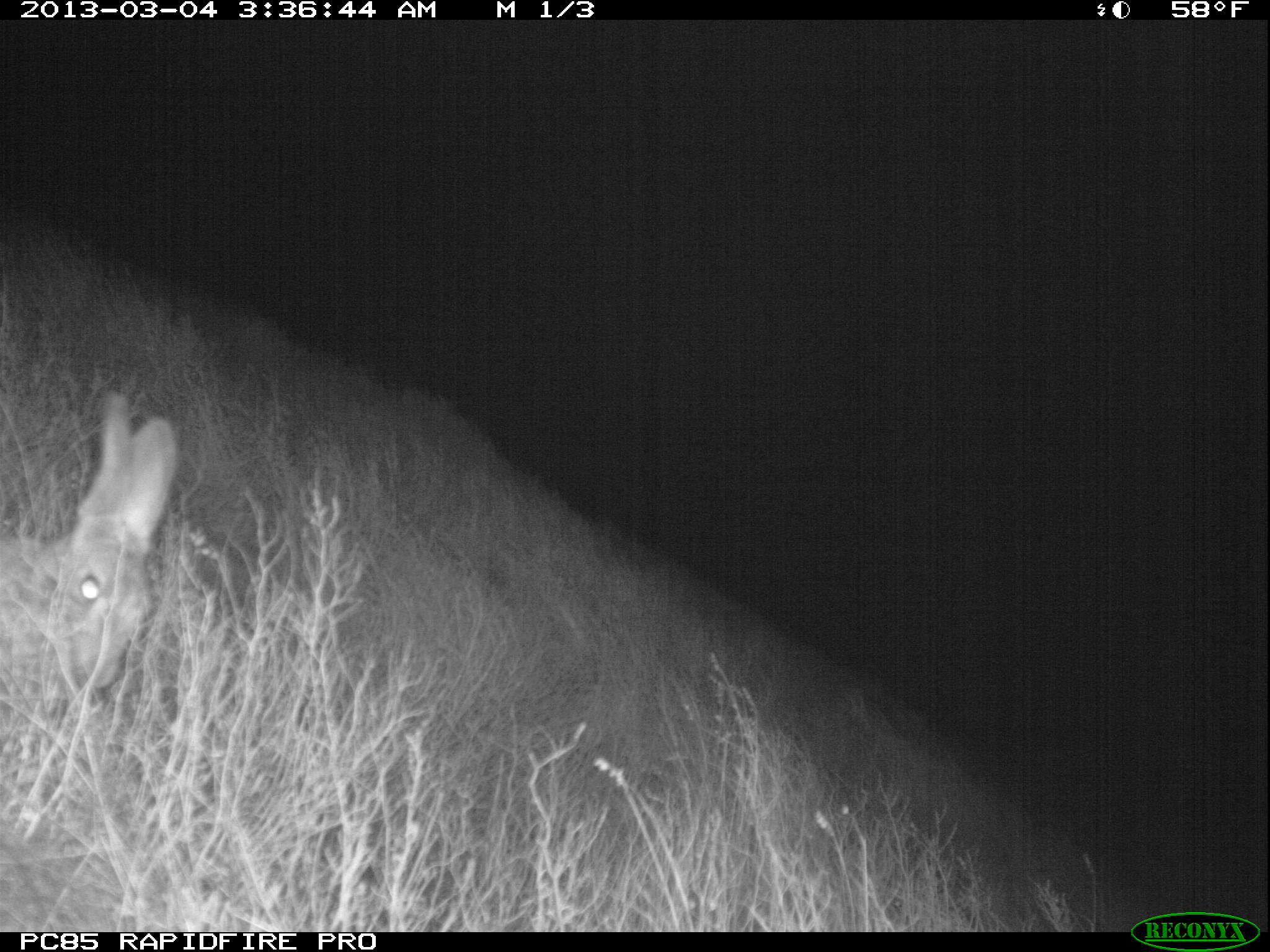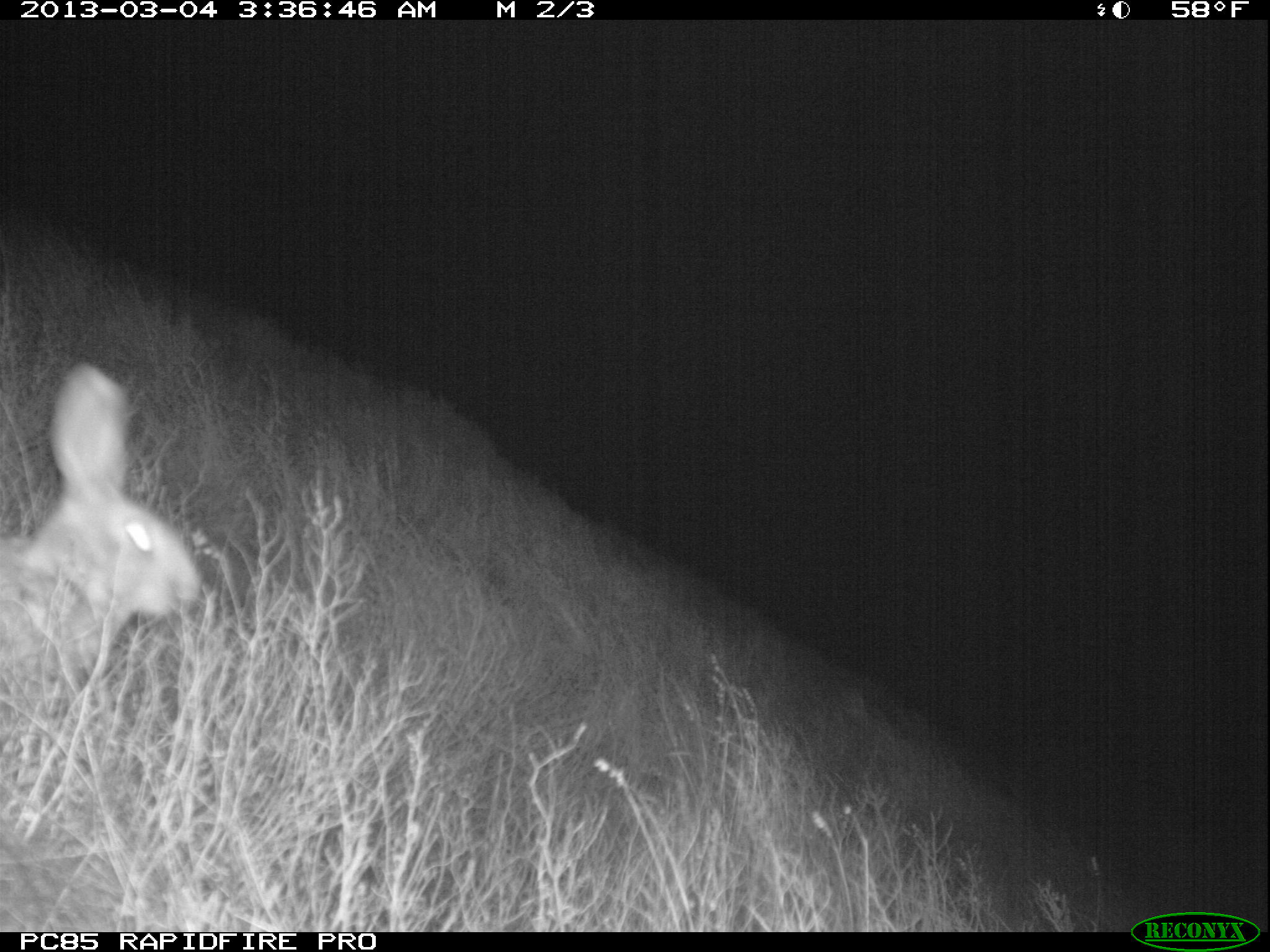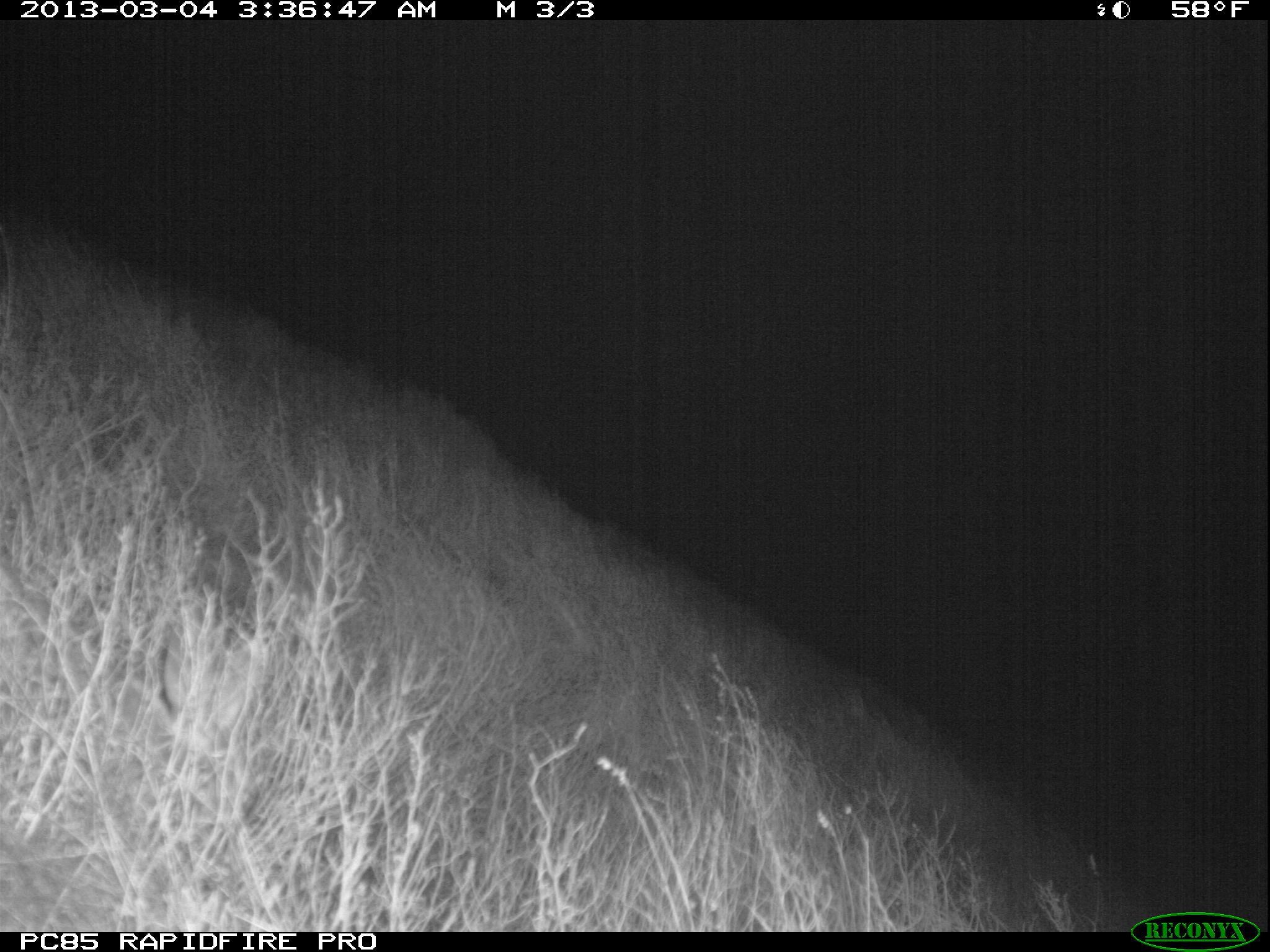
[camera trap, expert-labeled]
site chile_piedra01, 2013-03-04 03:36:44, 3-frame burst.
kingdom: Animalia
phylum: Chordata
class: Mammalia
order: Lagomorpha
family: Leporidae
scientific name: Leporidae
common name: rabbits and hares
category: rabbit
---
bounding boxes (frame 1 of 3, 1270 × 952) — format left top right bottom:
rabbit: 0 392 177 716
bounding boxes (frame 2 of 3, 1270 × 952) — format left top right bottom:
rabbit: 1 363 202 714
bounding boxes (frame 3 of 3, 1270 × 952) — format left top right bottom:
rabbit: 84 603 269 775